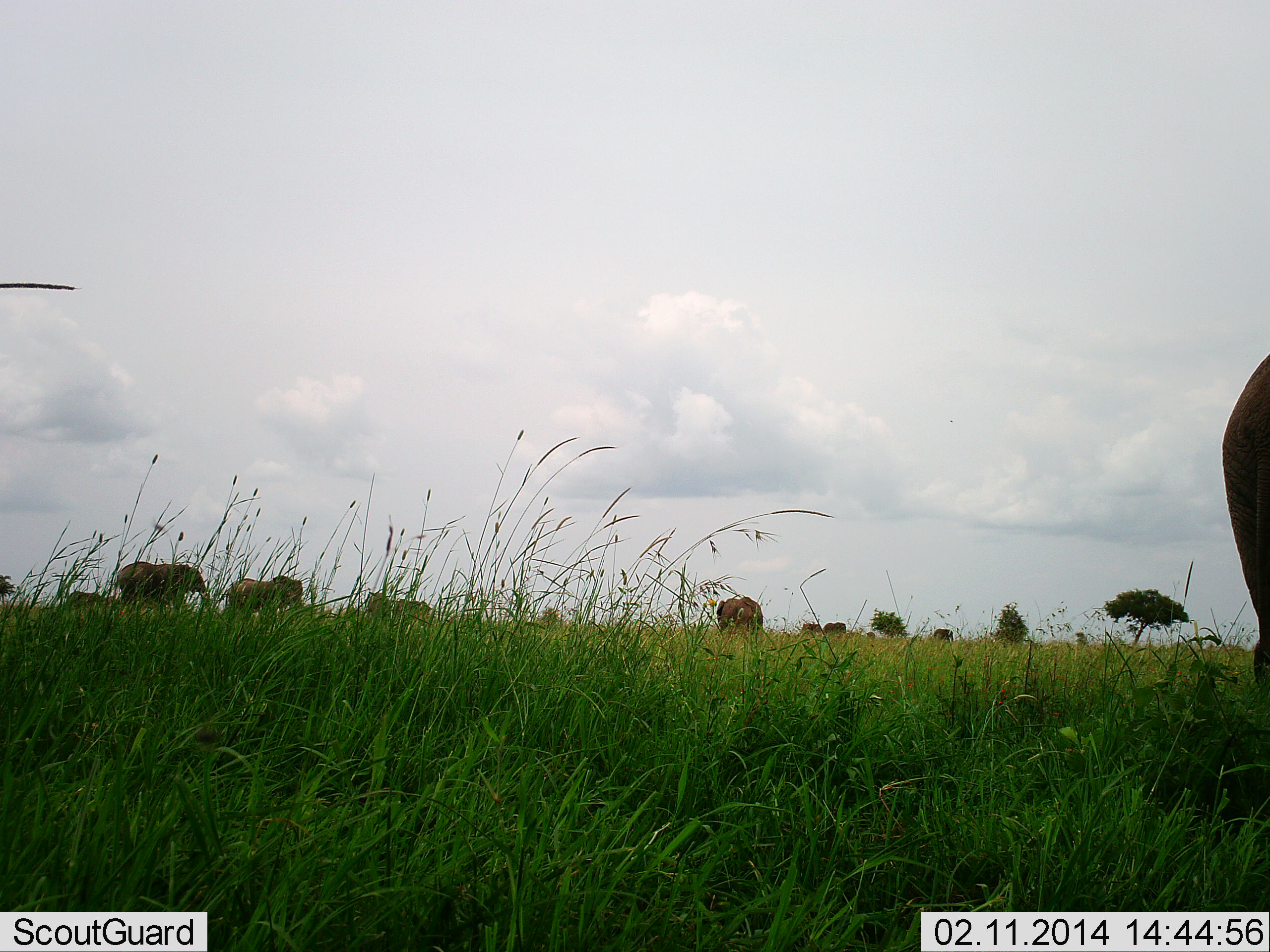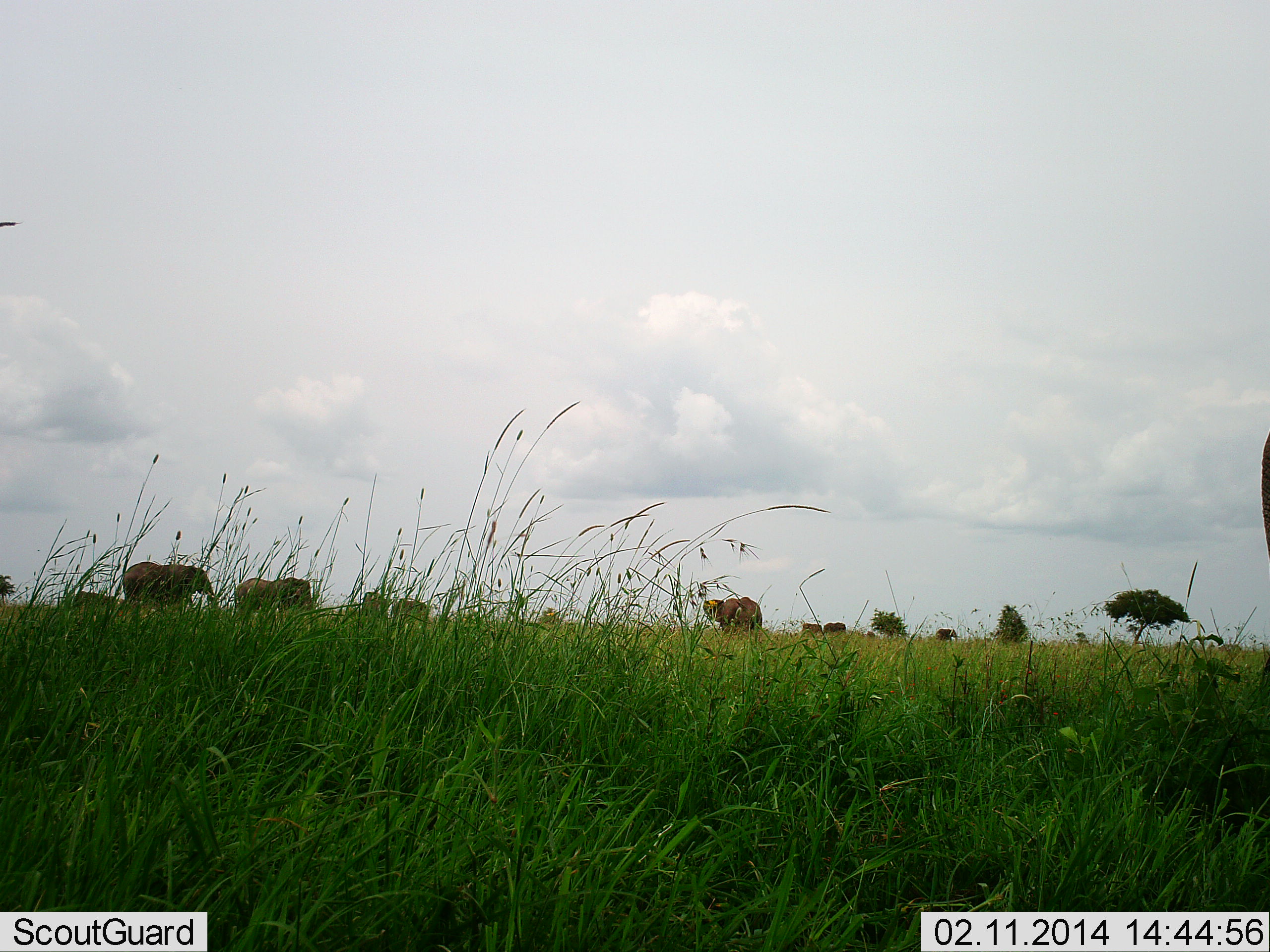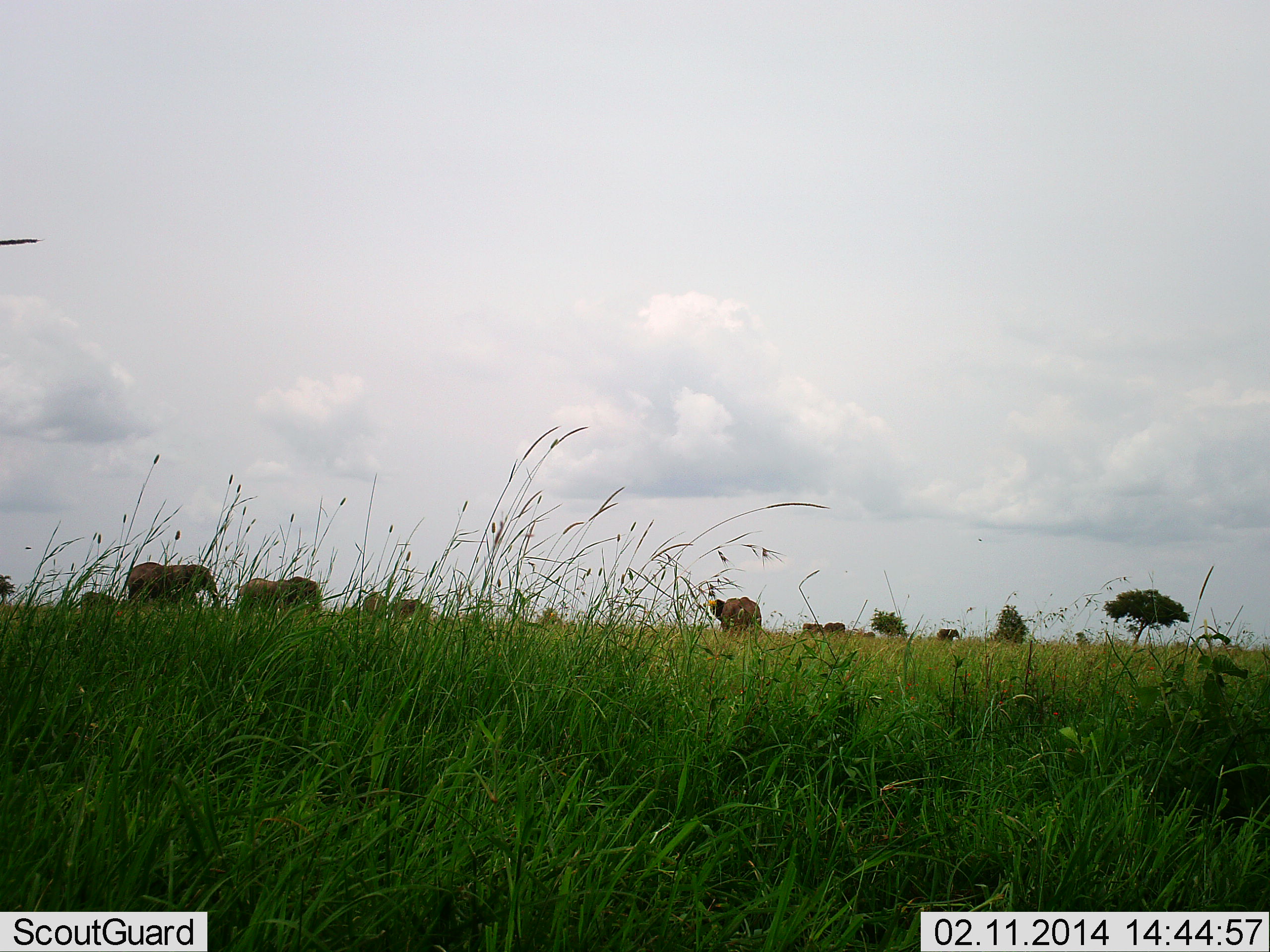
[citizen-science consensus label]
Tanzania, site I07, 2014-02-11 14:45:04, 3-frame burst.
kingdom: Animalia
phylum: Chordata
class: Mammalia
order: Proboscidea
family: Elephantidae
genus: Loxodonta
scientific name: Loxodonta africana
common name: african bush elephant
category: elephant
Elephant (african bush elephant) (Loxodonta africana), count 8. Behavior (volunteer vote fractions): standing 40%, resting 0%, moving 90%, interacting 0%. Young present (vote fraction): 0%. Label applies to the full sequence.